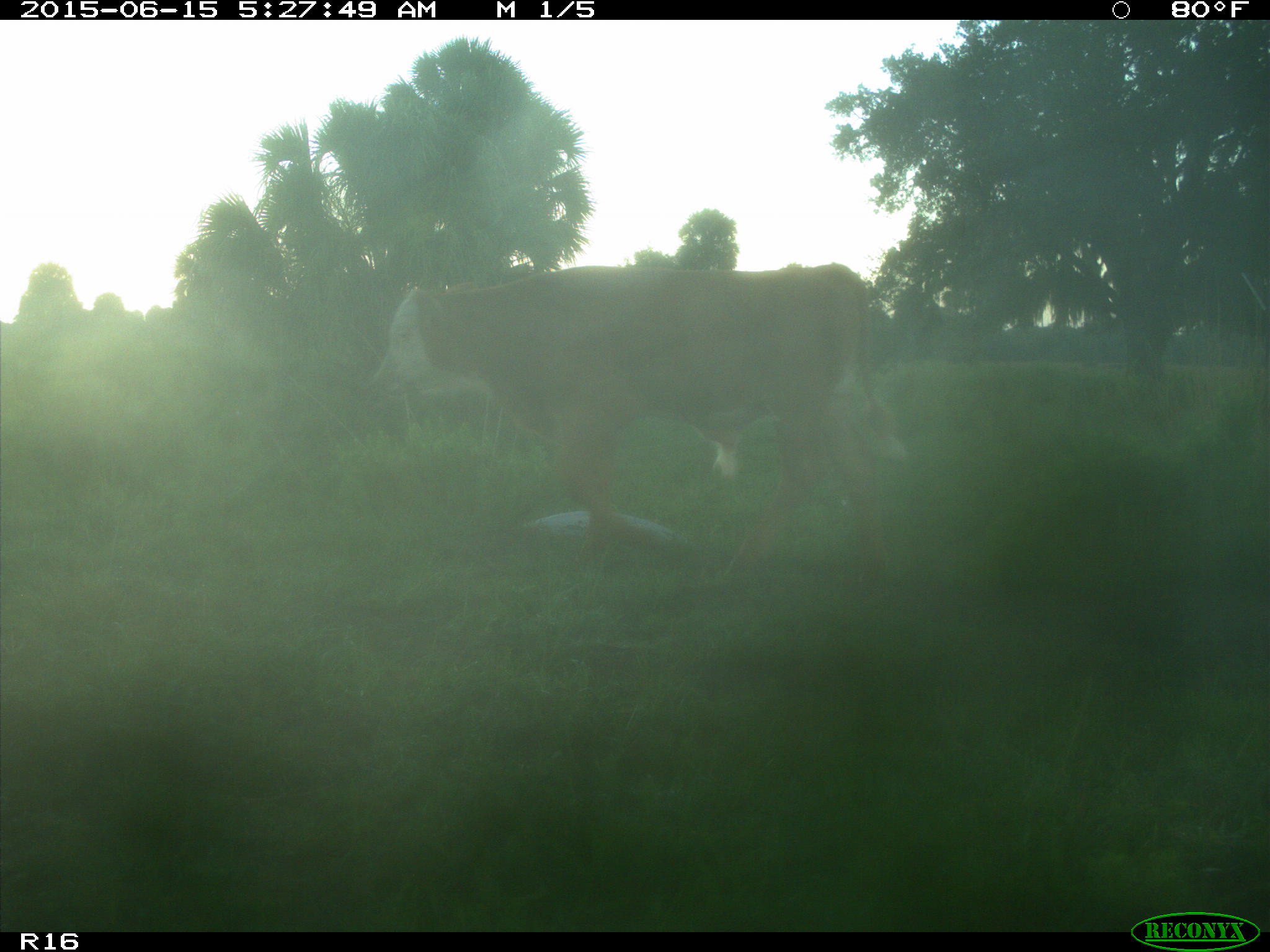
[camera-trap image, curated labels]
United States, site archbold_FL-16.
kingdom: Animalia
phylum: Chordata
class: Mammalia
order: Artiodactyla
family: Bovidae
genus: Bos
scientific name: Bos taurus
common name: domestic cow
Bos taurus (domestic cow).